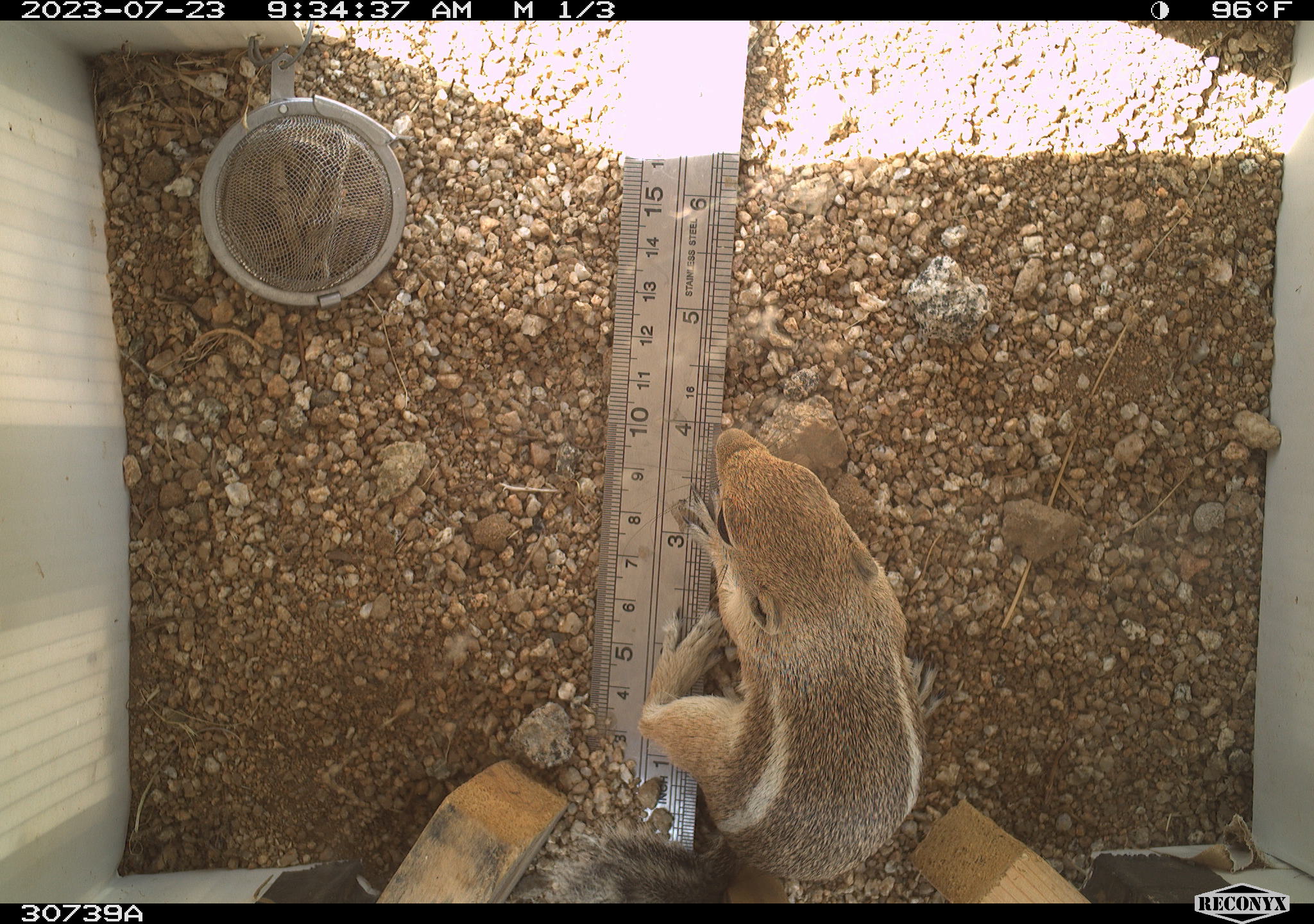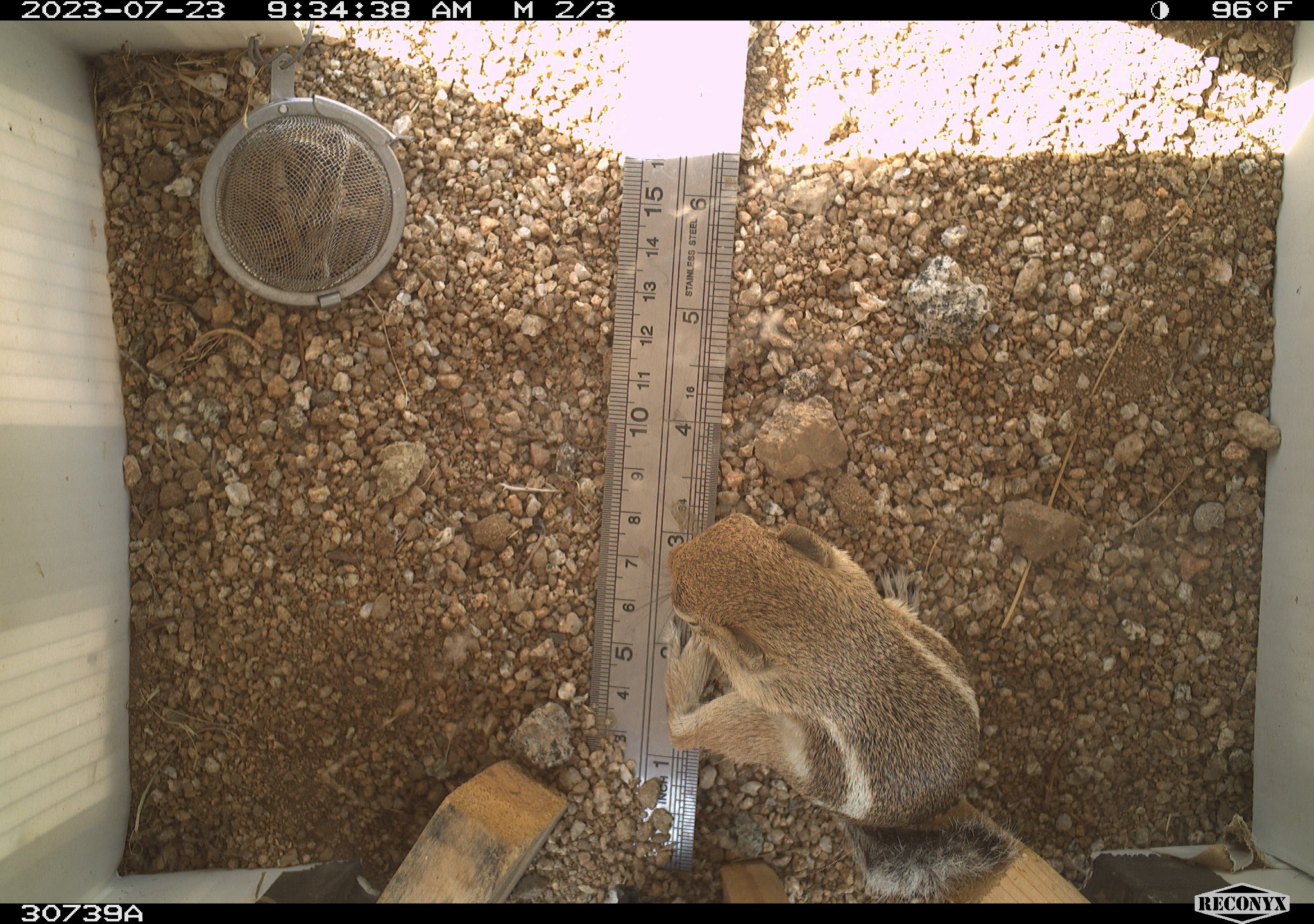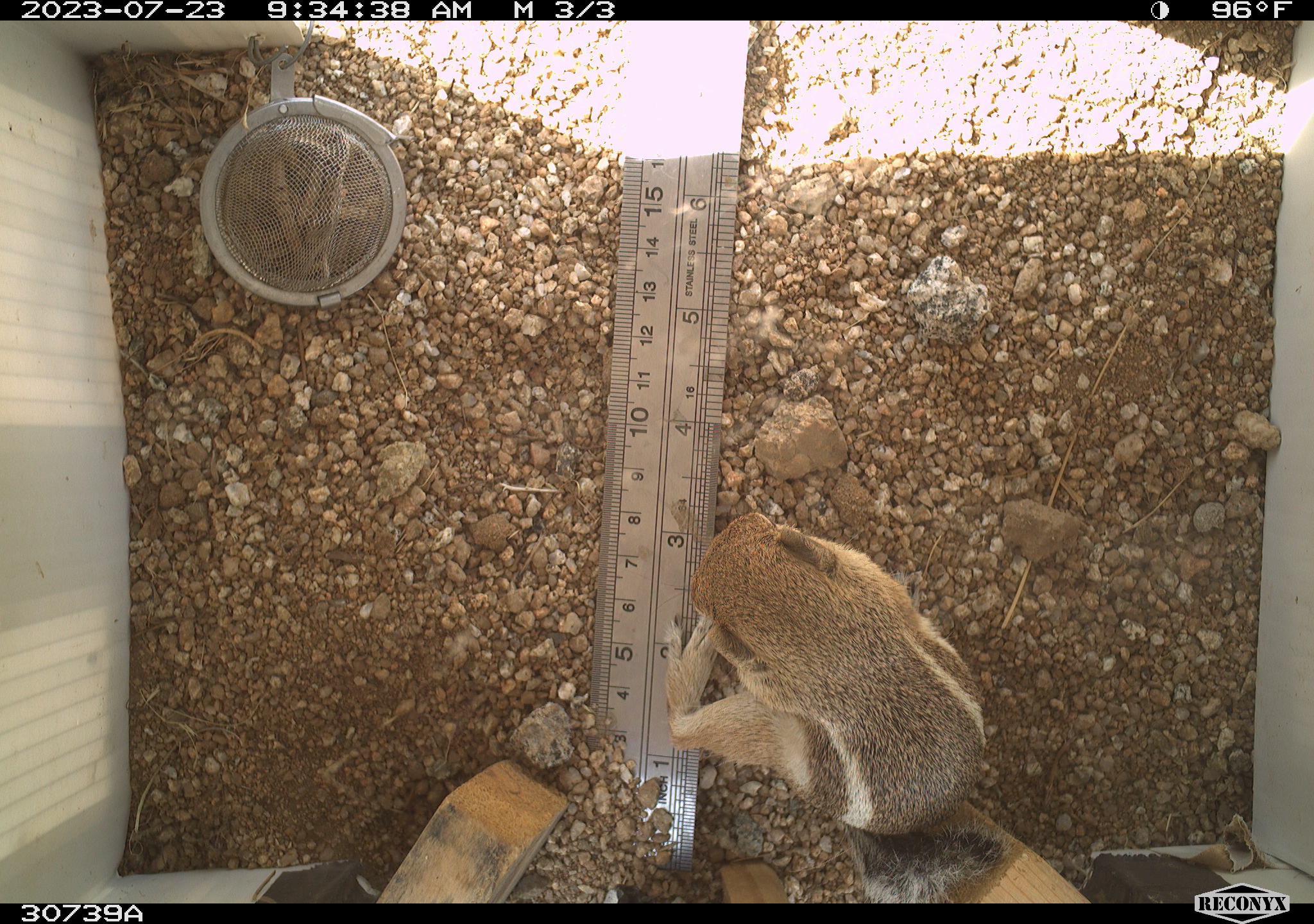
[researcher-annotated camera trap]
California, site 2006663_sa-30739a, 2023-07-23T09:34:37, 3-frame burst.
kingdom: Animalia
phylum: Chordata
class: Mammalia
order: Rodentia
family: Sciuridae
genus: Ammospermophilus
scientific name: Ammospermophilus leucurus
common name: white-tailed antelope squirrel